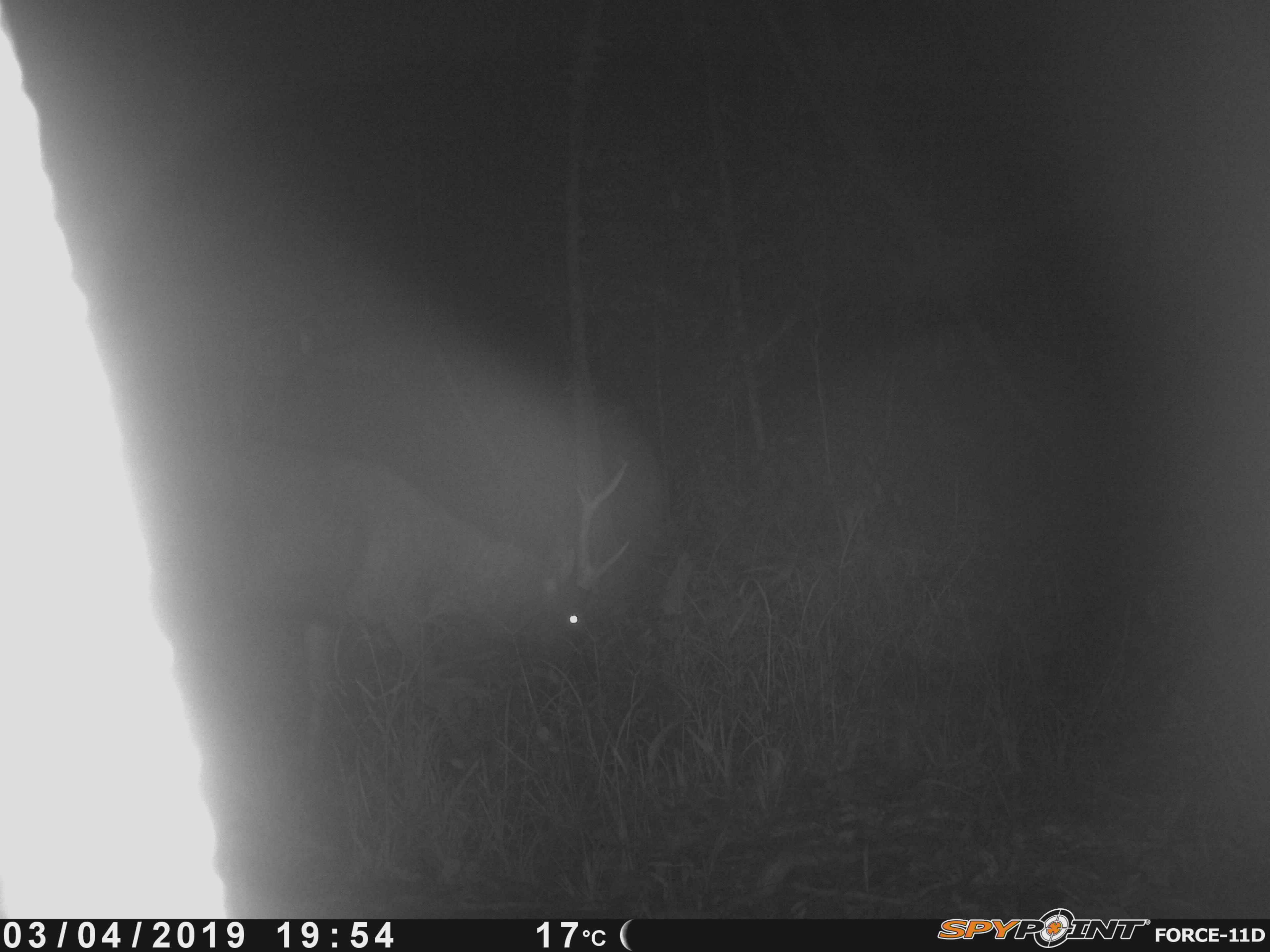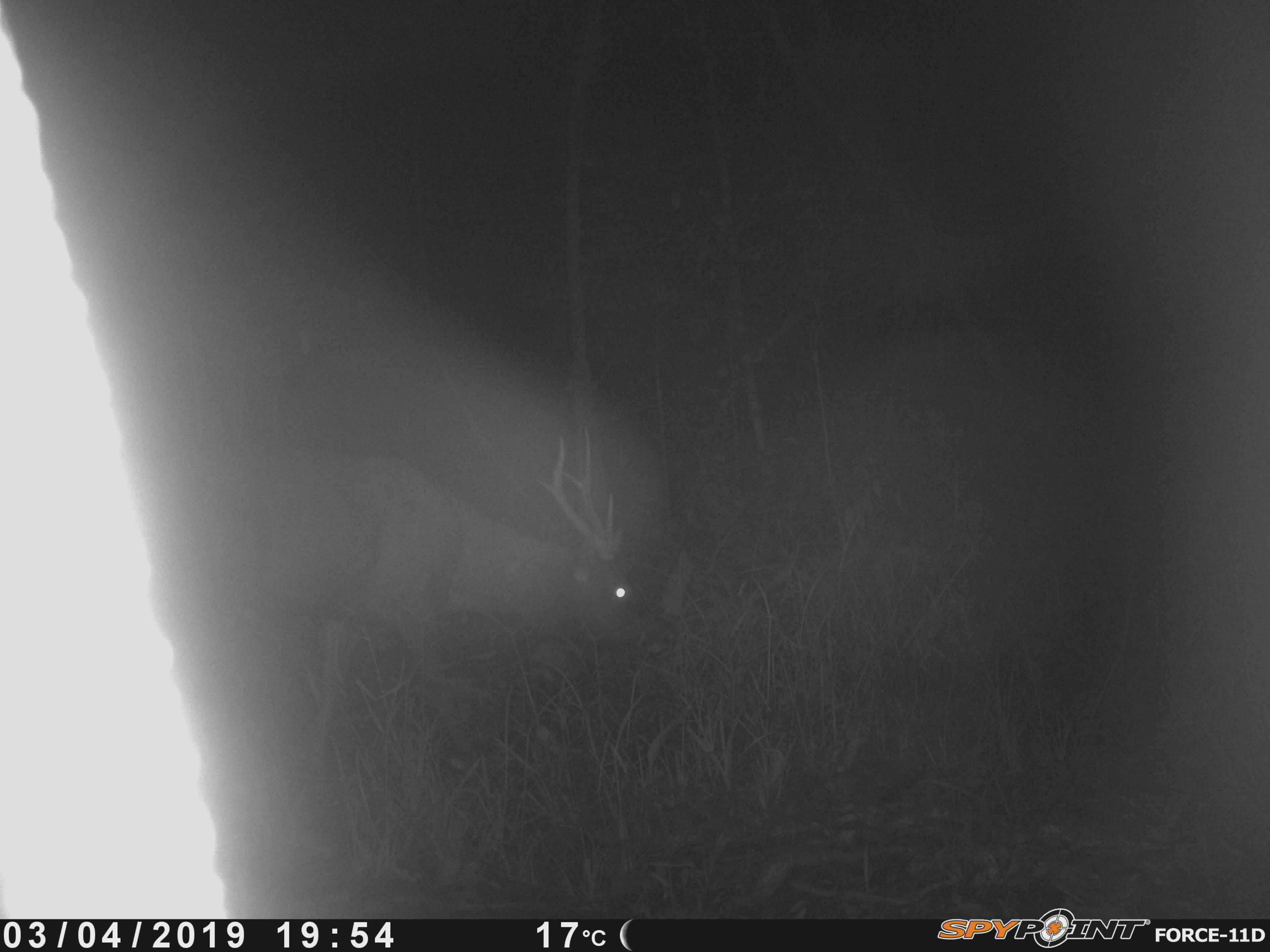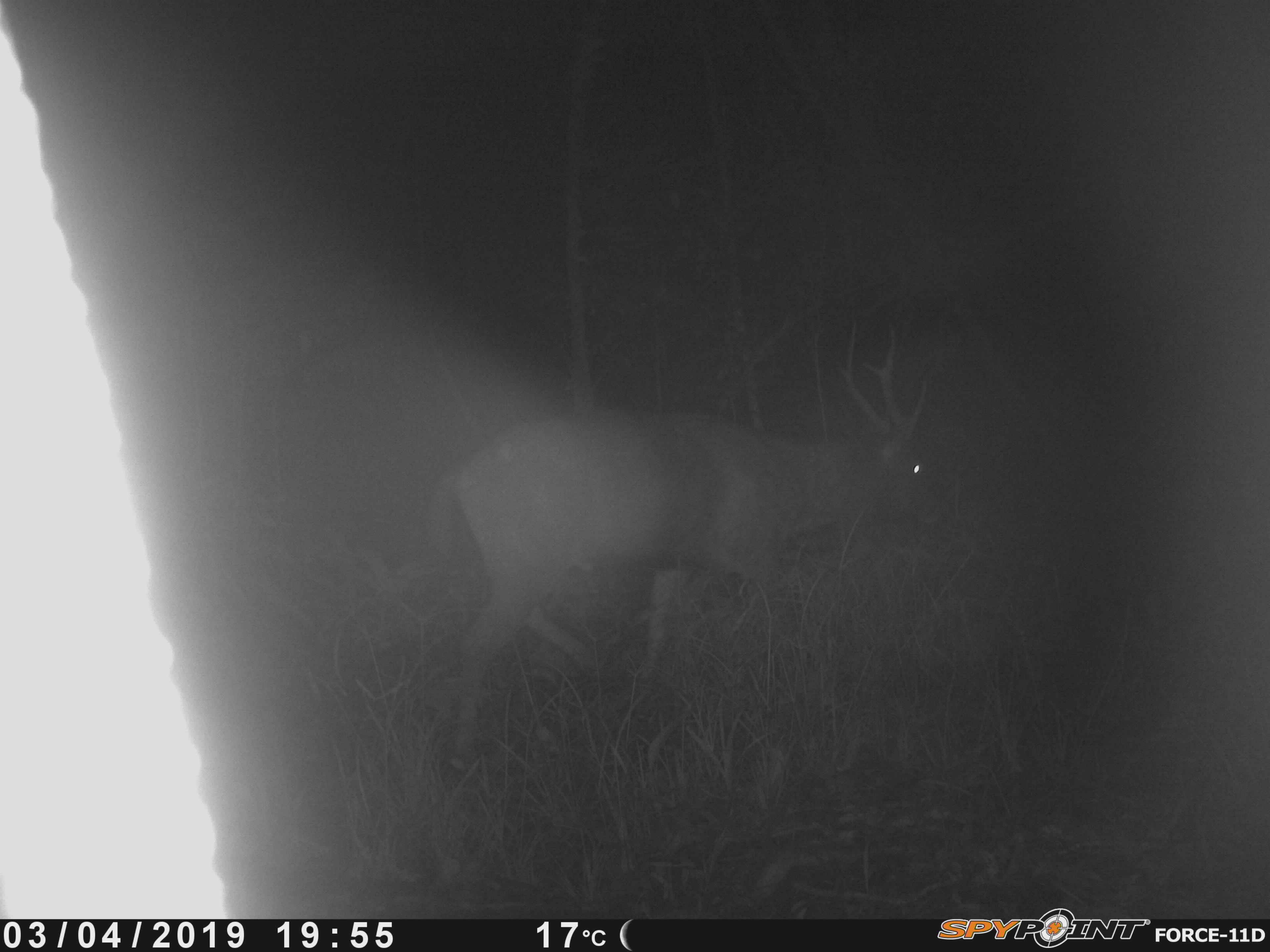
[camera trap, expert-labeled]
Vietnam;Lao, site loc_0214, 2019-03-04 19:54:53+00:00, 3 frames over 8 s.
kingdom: Animalia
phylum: Chordata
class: Mammalia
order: Artiodactyla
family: Cervidae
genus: Rusa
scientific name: Rusa unicolor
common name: sambar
Sambar (Rusa unicolor). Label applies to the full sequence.